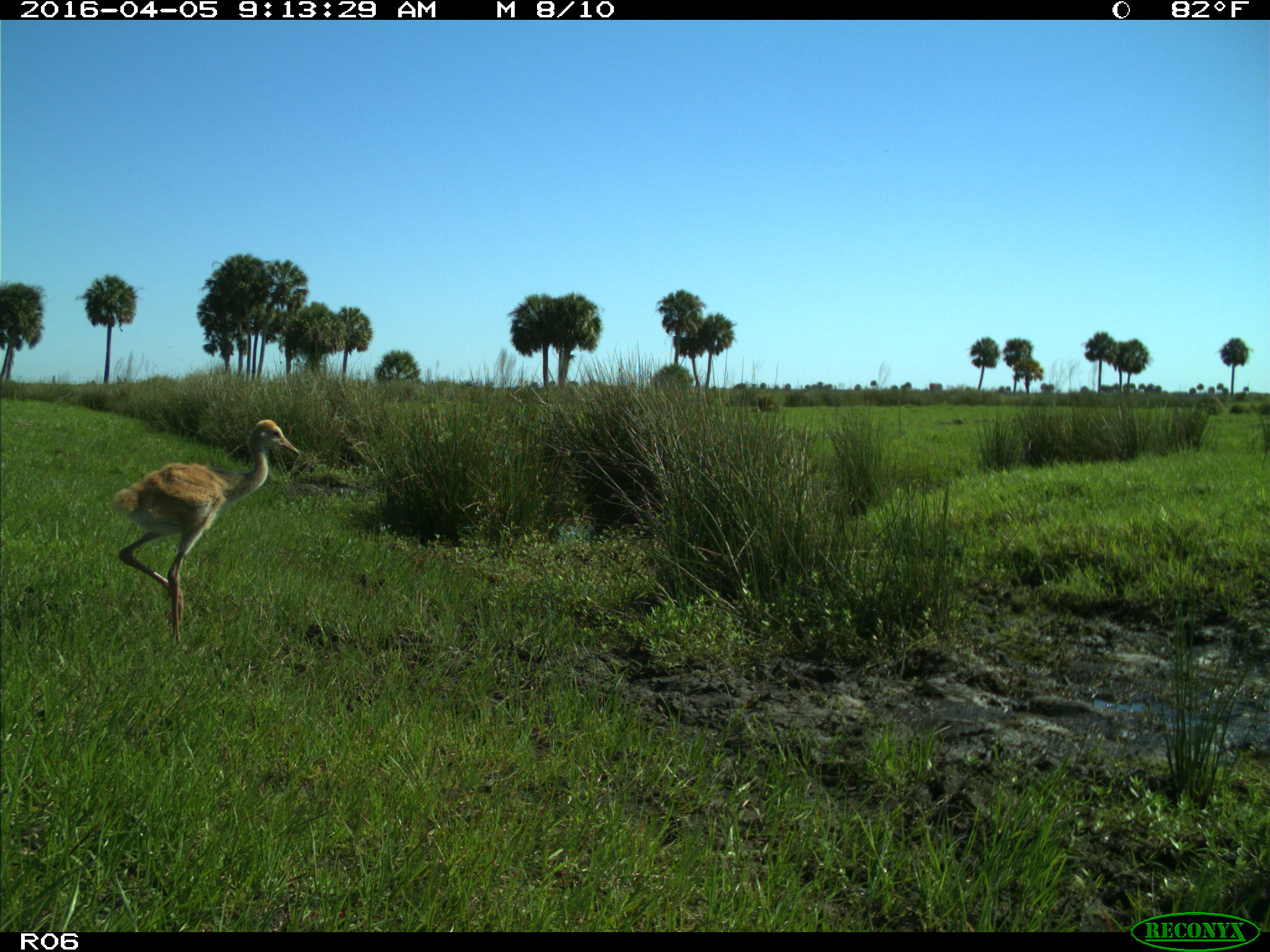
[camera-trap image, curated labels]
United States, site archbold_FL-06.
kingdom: Animalia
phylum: Chordata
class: Aves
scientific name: Aves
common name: birds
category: unidentified bird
Unidentified bird (birds) (Aves).